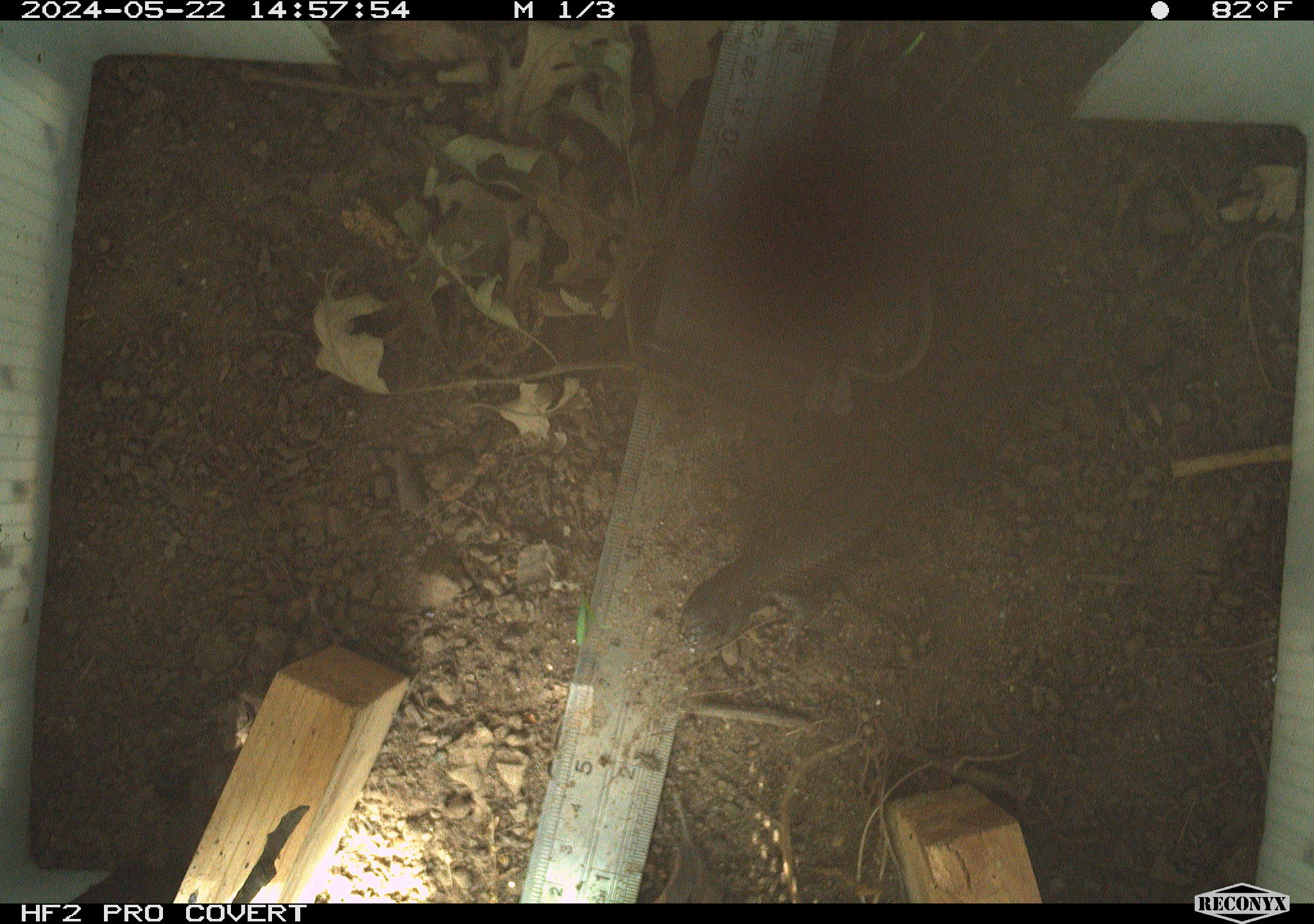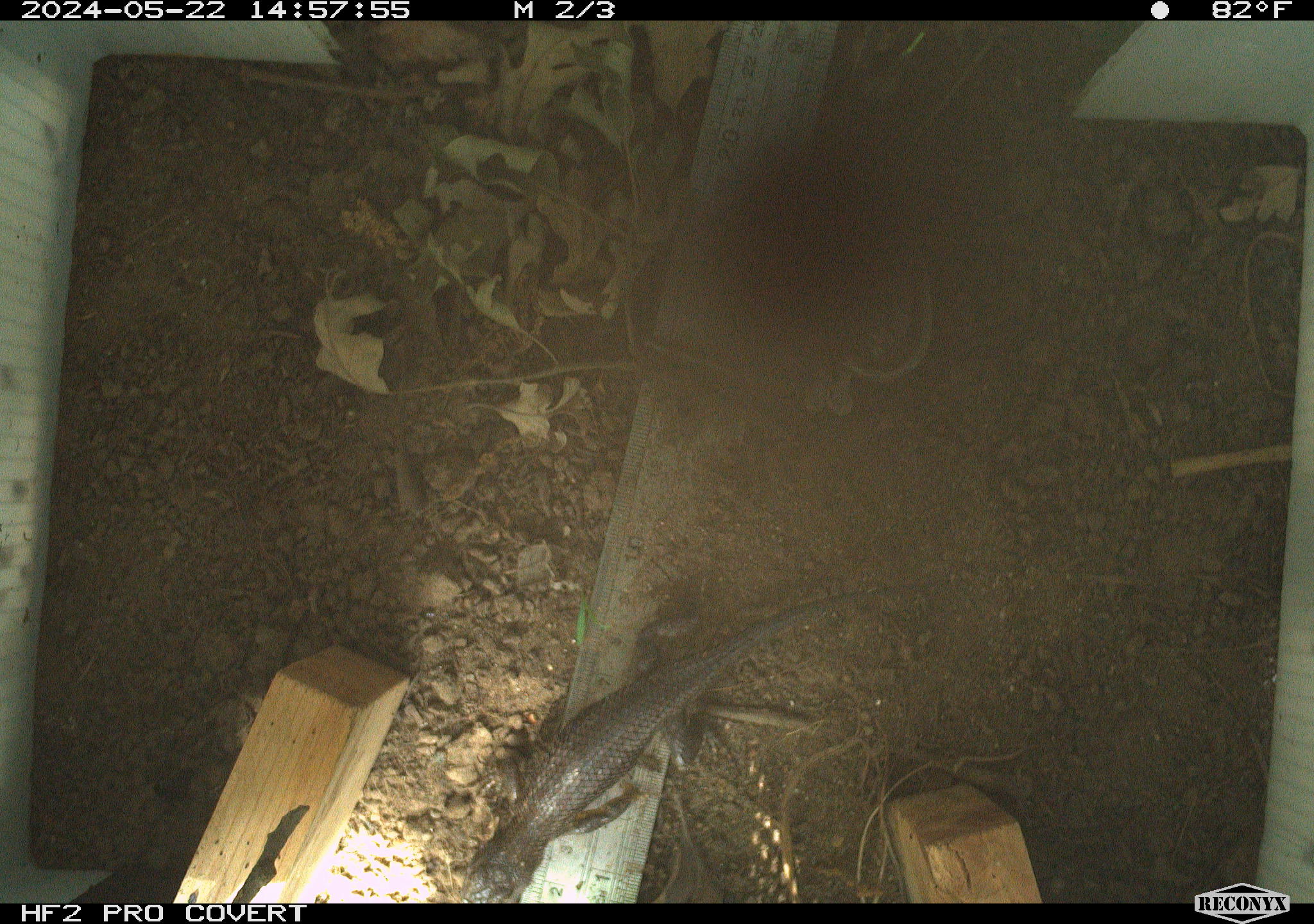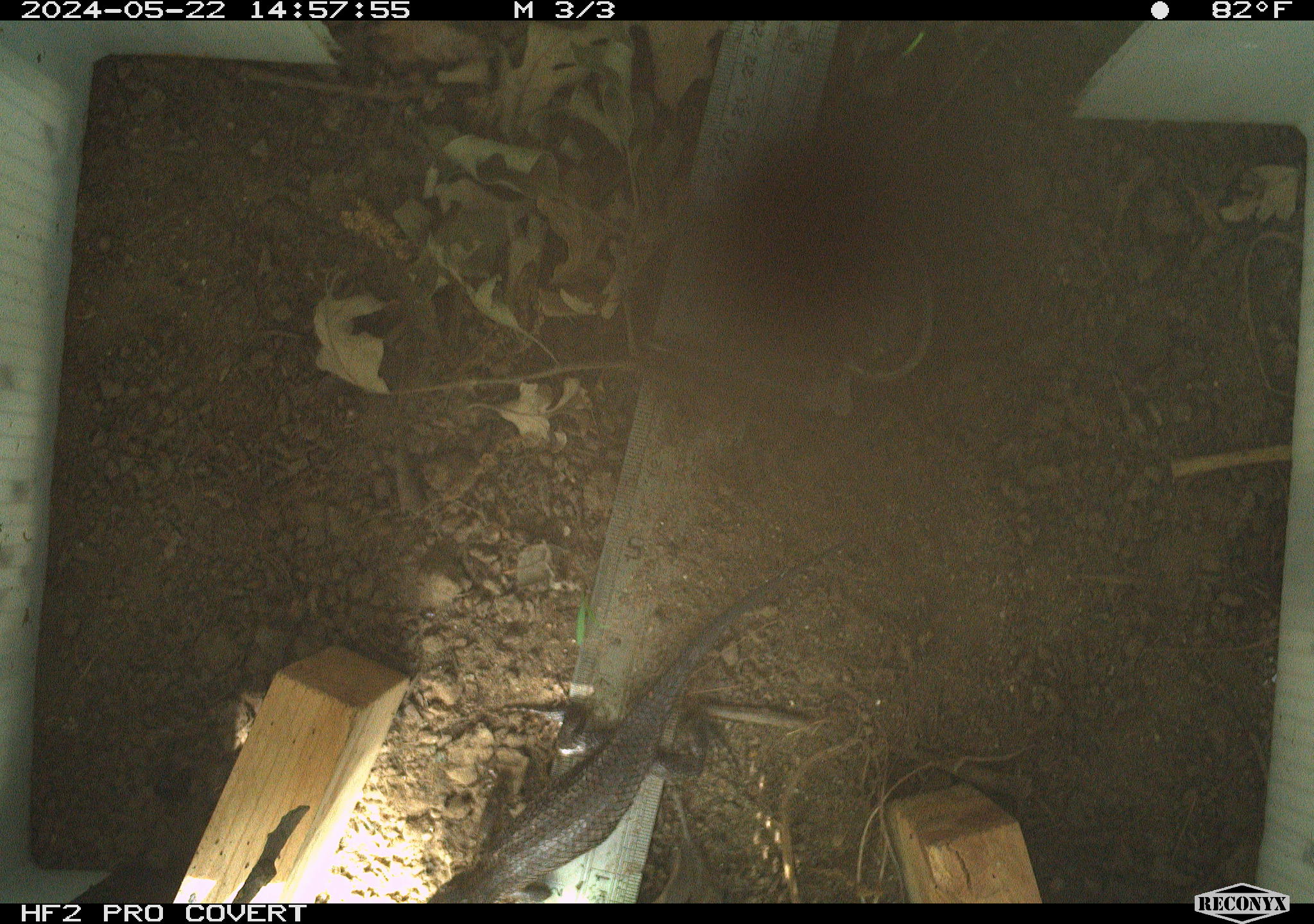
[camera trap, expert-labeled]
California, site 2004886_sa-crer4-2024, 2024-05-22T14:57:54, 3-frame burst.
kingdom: Animalia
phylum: Chordata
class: Reptilia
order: Squamata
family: Phrynosomatidae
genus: Sceloporus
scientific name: Sceloporus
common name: spiny lizards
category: sceloporus species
Sceloporus species (spiny lizards) (Sceloporus).